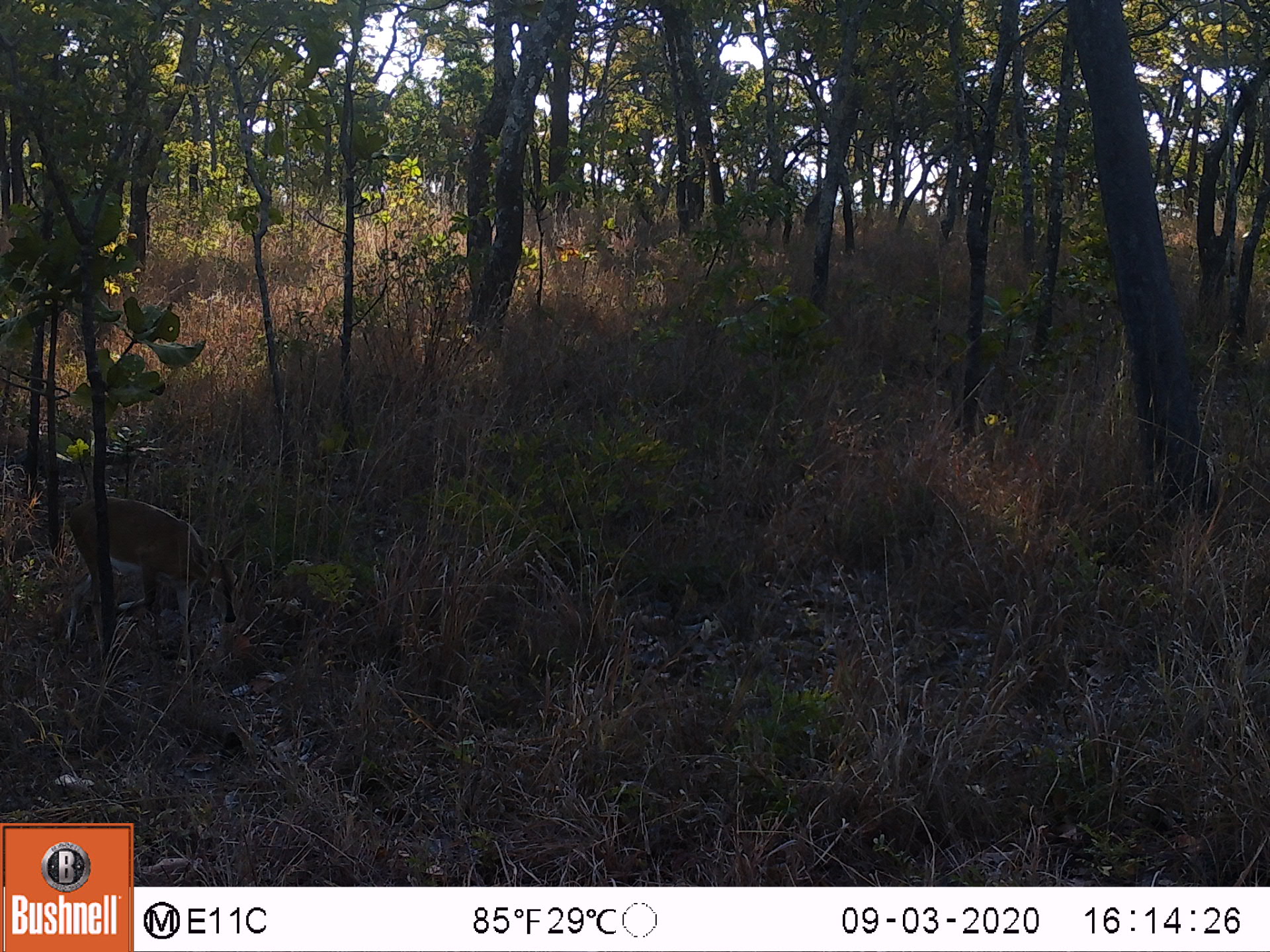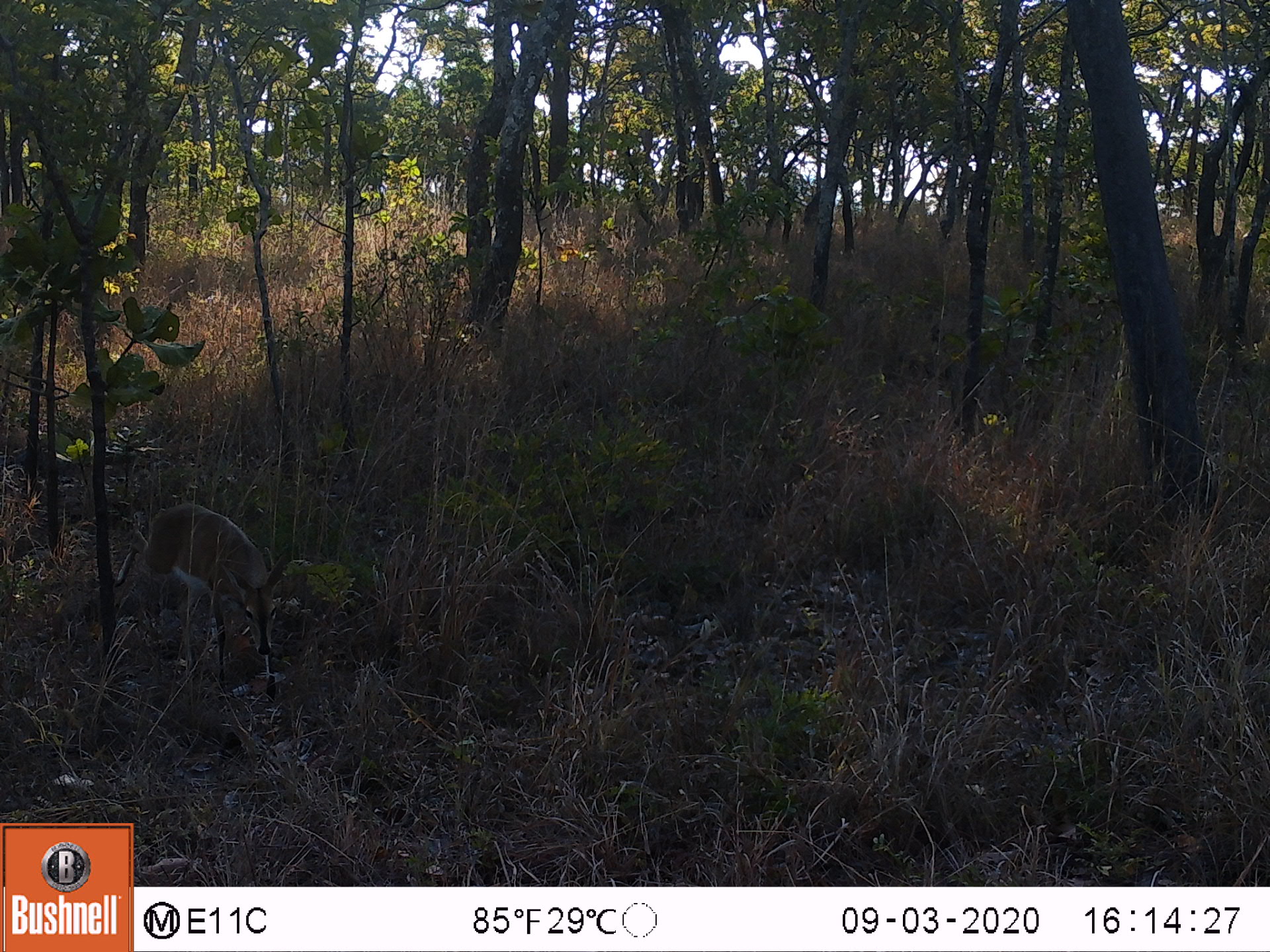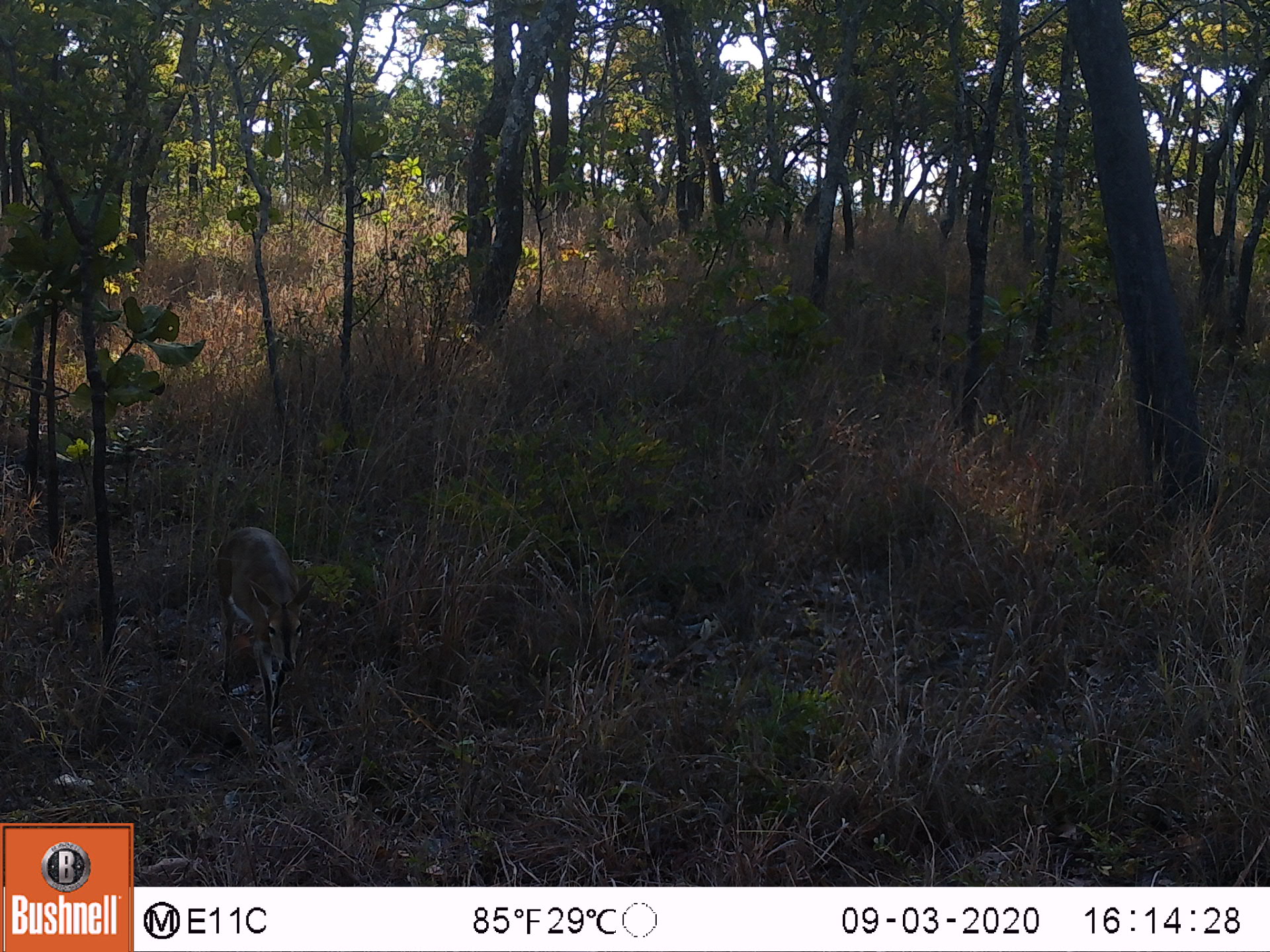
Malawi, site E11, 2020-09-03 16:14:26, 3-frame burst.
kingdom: Animalia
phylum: Chordata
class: Mammalia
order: Artiodactyla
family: Bovidae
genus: Sylvicapra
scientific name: Sylvicapra grimmia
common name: common duiker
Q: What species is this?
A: Common duiker (Sylvicapra grimmia).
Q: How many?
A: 1.